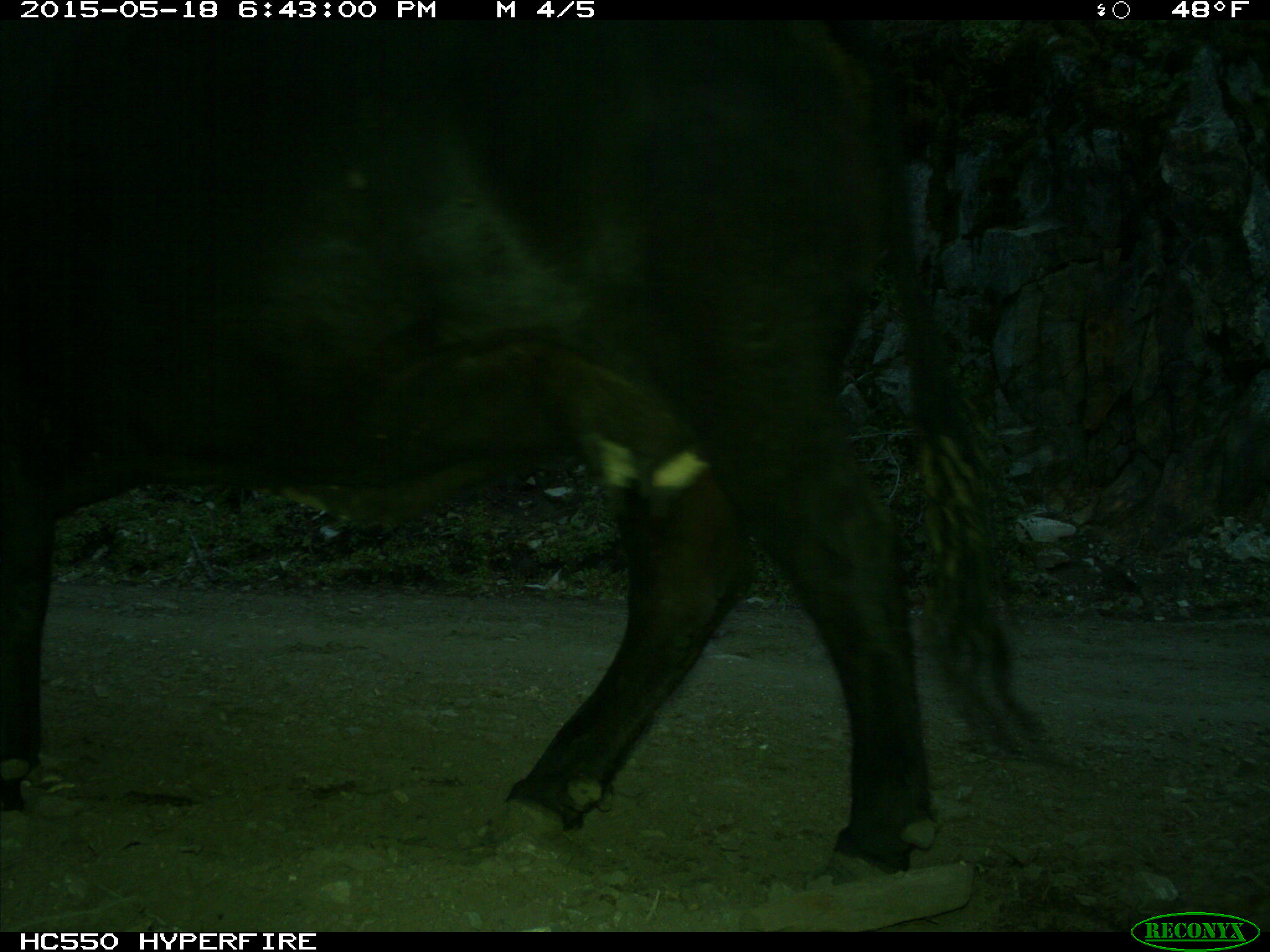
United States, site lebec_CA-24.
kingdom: Animalia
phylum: Chordata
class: Mammalia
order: Artiodactyla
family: Bovidae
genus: Bos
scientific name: Bos taurus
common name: domestic cow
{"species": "Bos taurus (domestic cow)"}